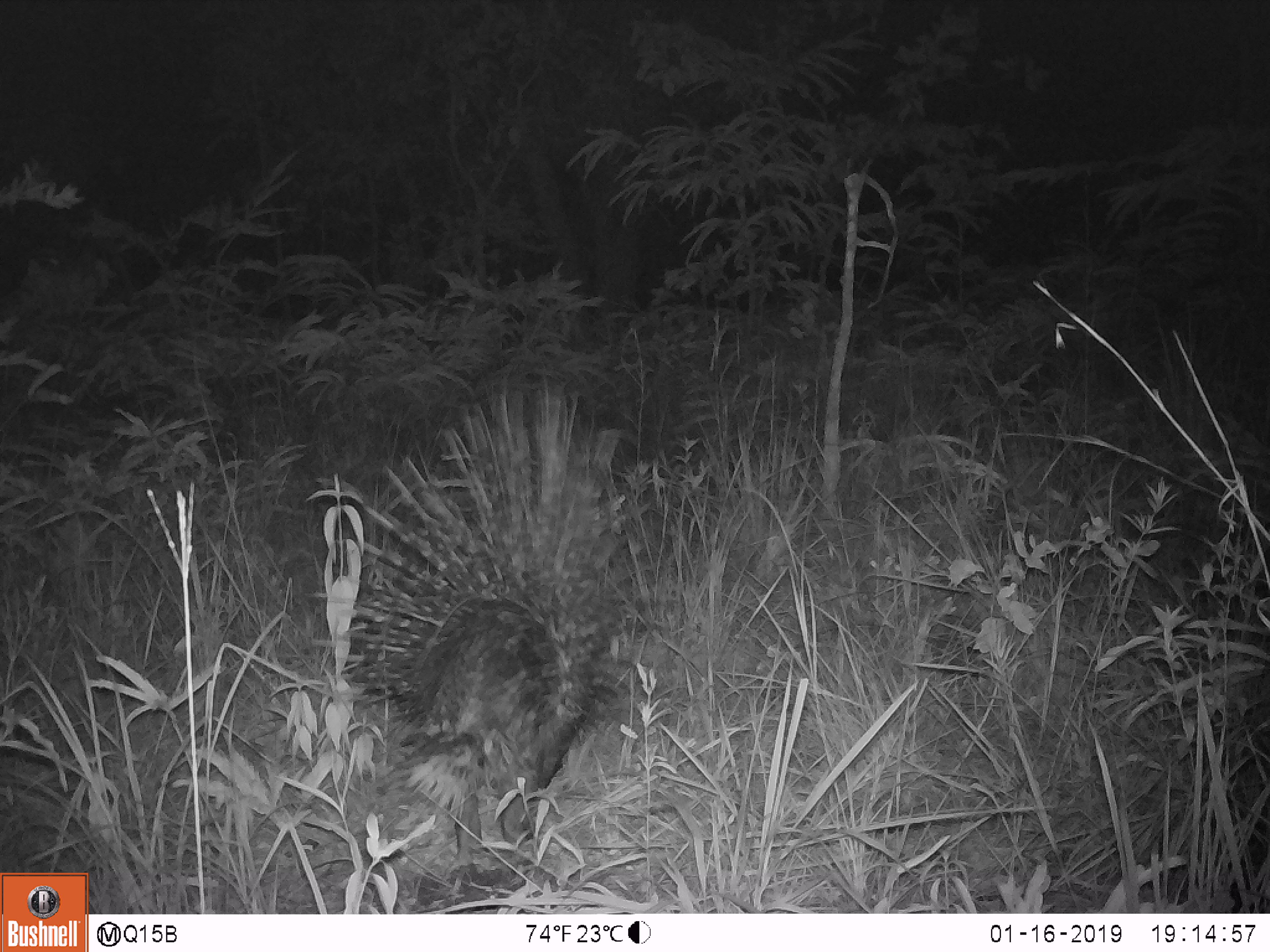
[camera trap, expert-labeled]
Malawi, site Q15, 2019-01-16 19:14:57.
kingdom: Animalia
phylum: Chordata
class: Mammalia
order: Rodentia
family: Hystricidae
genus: Hystrix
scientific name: Hystrix africaeaustralis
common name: cape porcupine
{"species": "cape porcupine (Hystrix africaeaustralis)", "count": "1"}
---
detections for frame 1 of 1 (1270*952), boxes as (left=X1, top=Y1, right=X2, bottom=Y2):
cape porcupine: (left=330, top=369, right=683, bottom=869)